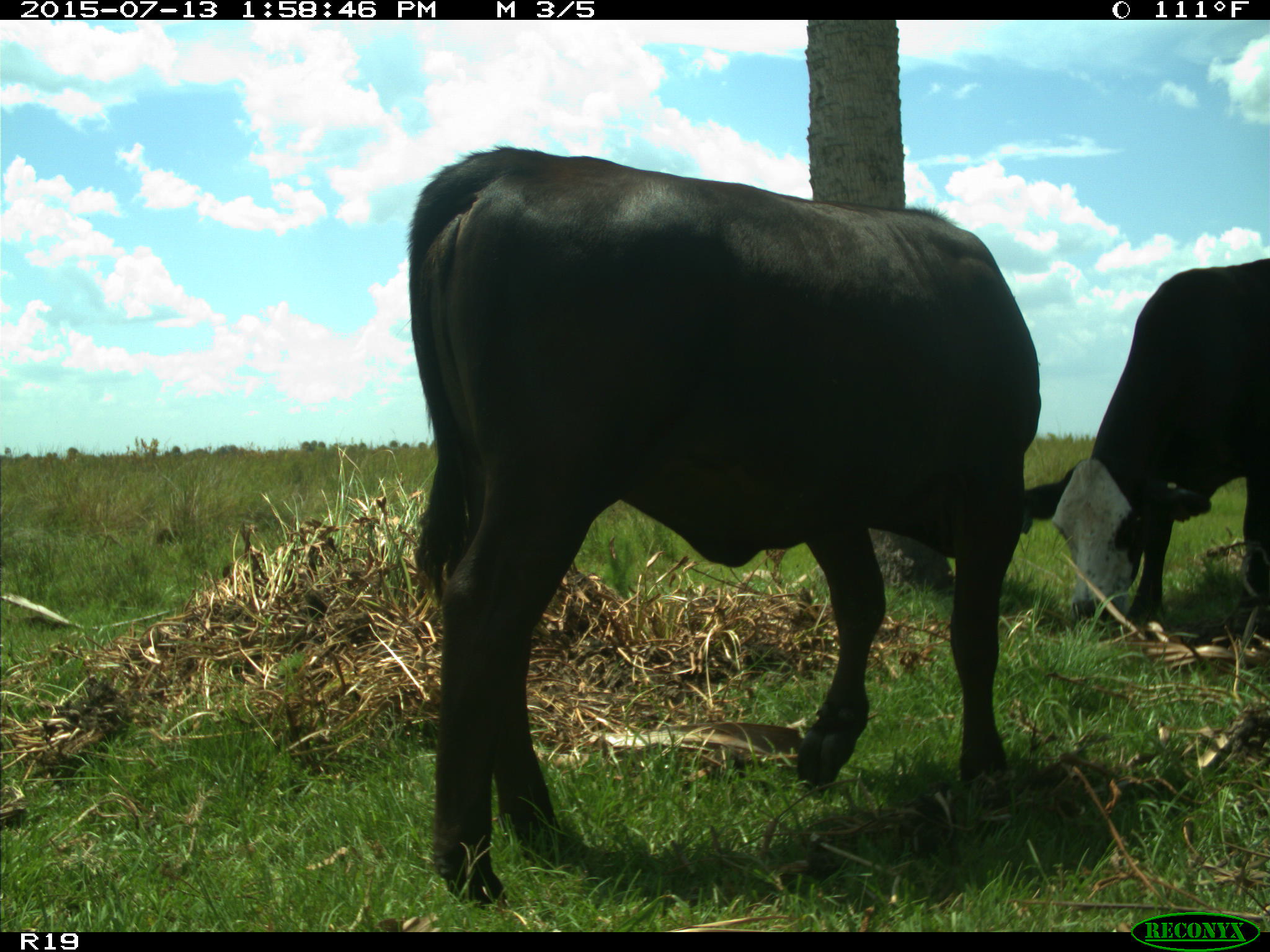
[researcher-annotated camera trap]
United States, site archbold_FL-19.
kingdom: Animalia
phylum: Chordata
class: Mammalia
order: Artiodactyla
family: Bovidae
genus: Bos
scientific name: Bos taurus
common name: domestic cow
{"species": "Bos taurus (domestic cow)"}